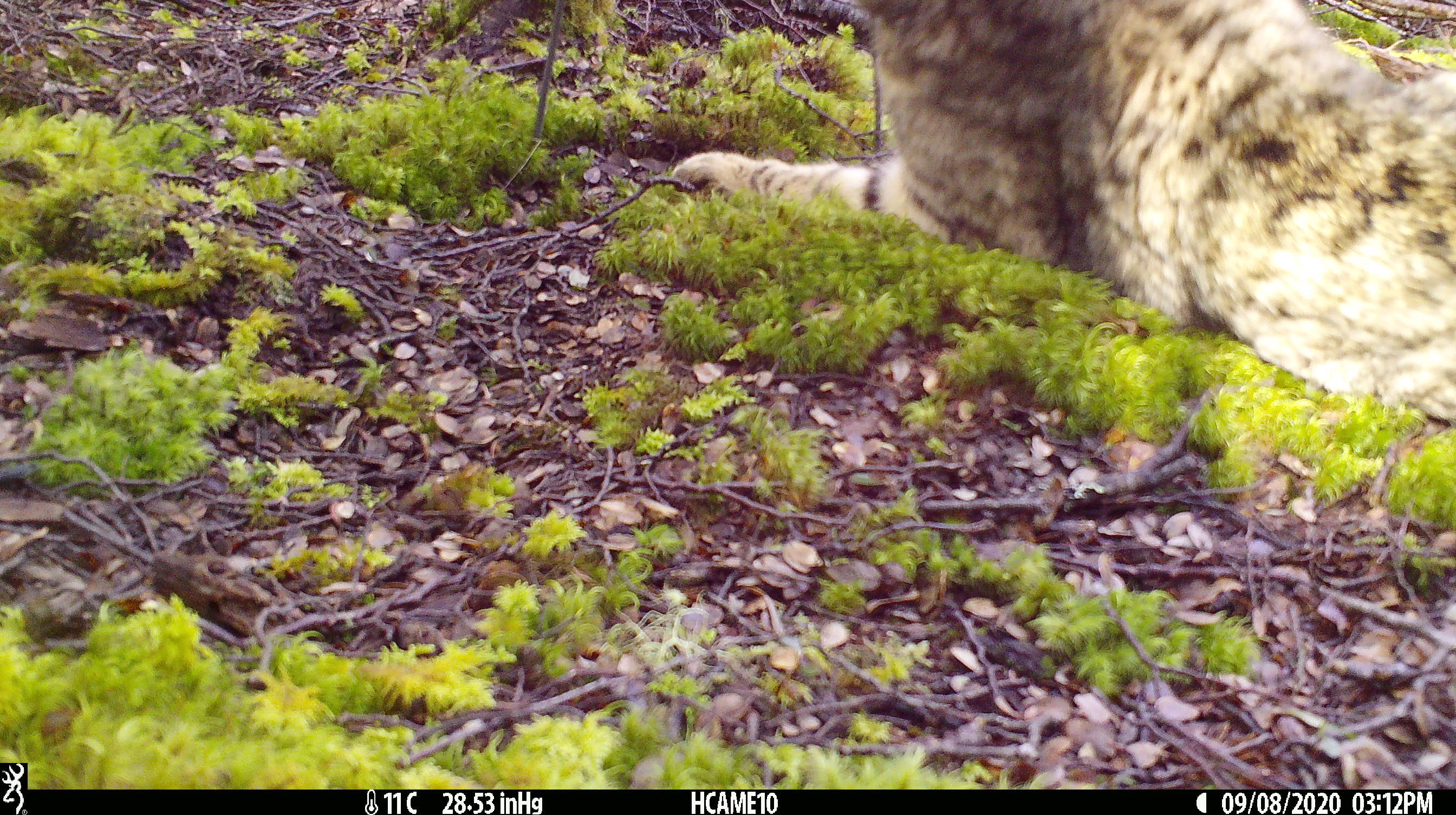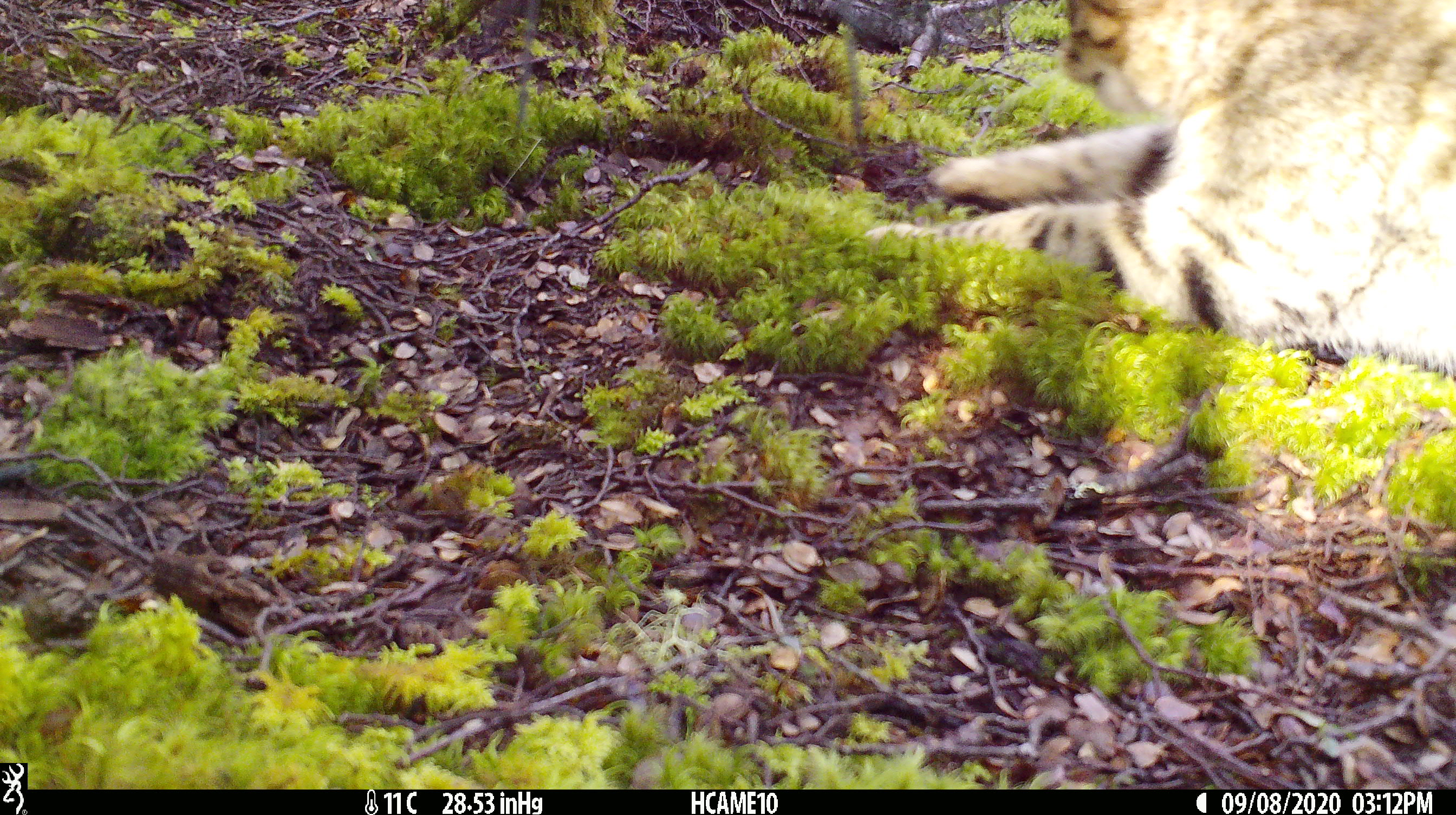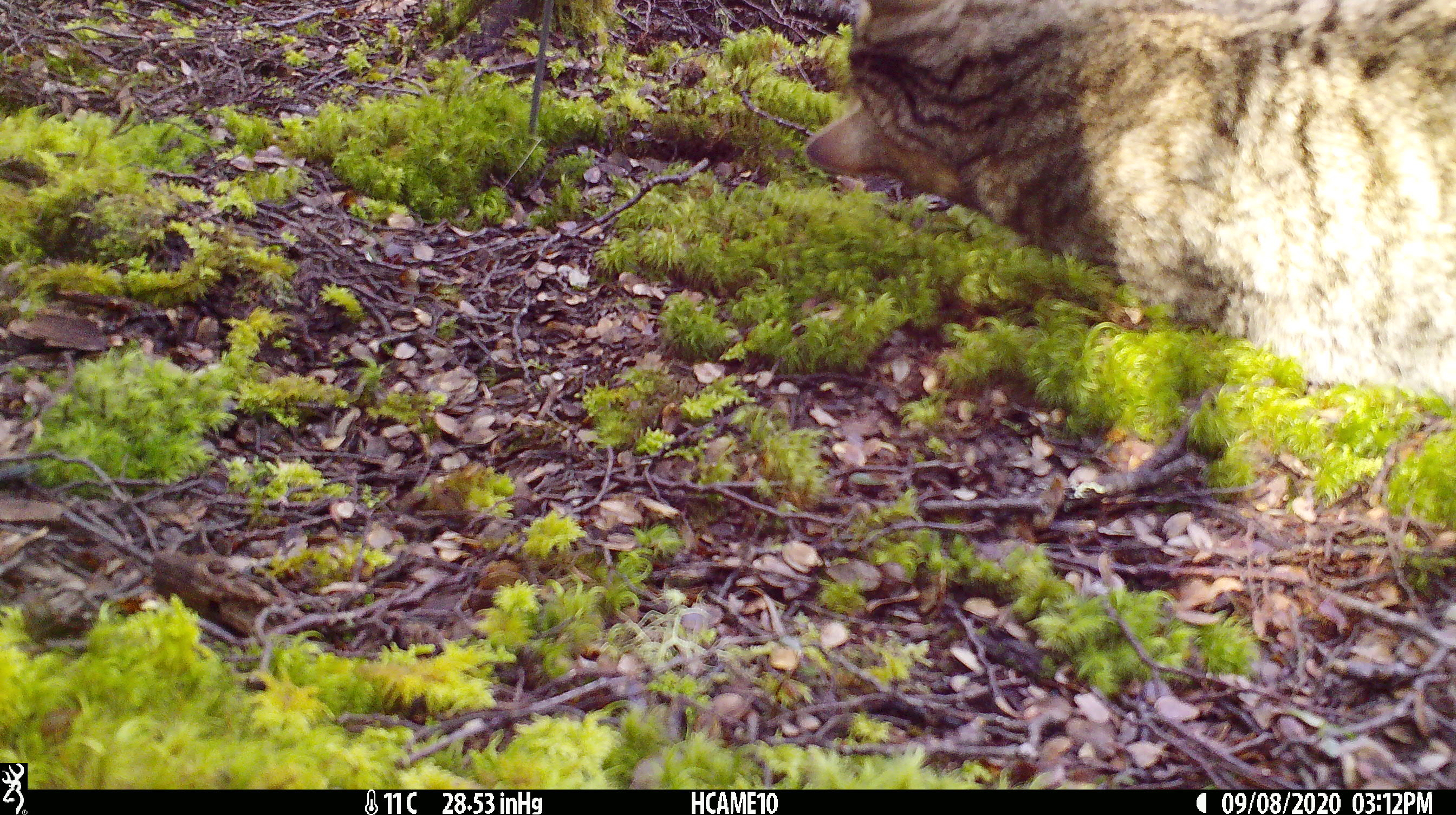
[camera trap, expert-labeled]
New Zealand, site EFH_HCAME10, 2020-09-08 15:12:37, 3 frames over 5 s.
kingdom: Animalia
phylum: Chordata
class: Mammalia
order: Carnivora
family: Felidae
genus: Felis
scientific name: Felis catus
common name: domestic cat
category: cat